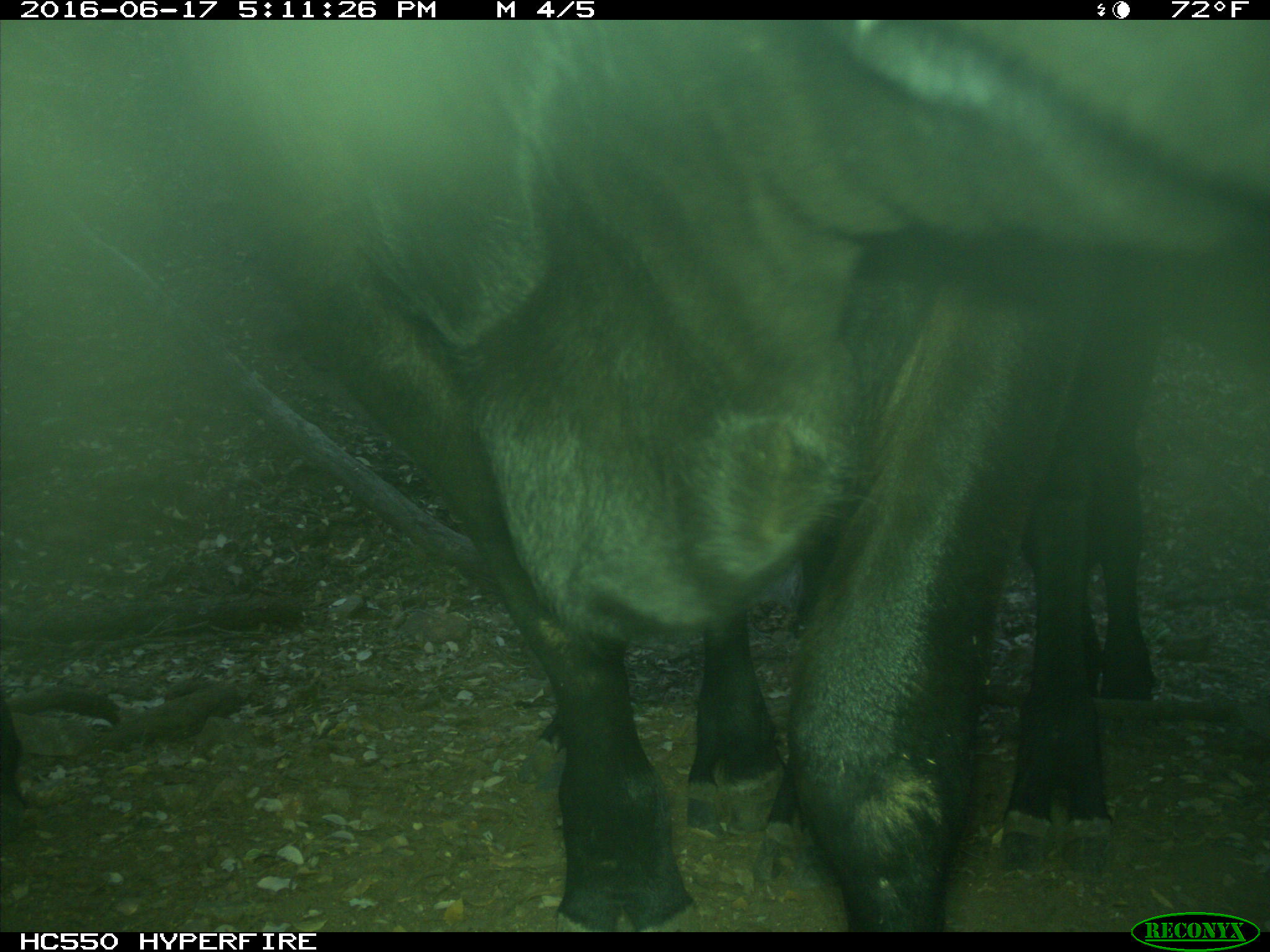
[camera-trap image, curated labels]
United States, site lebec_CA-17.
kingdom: Animalia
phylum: Chordata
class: Mammalia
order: Artiodactyla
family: Bovidae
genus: Bos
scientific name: Bos taurus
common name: domestic cow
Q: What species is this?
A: Bos taurus (domestic cow).